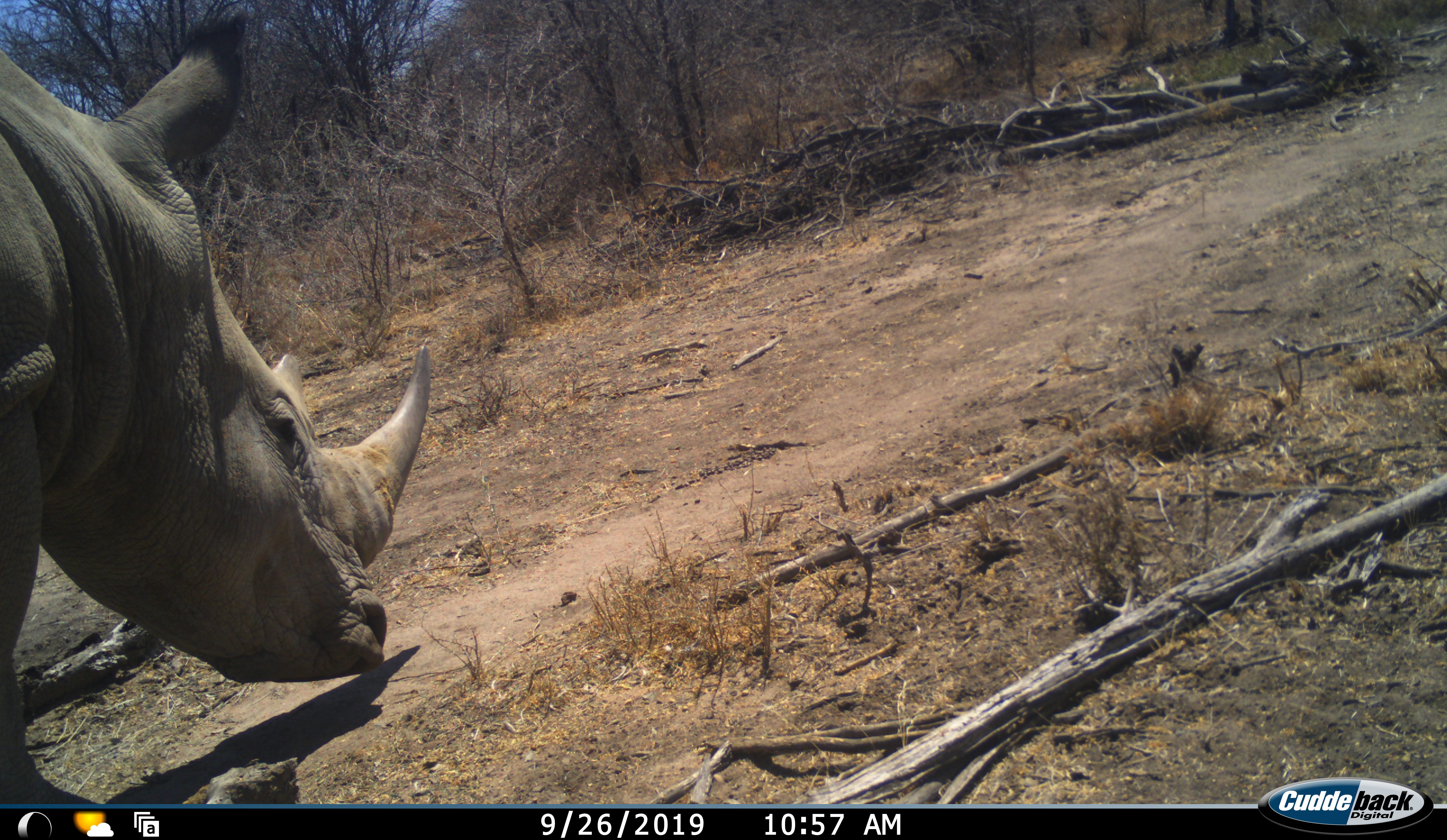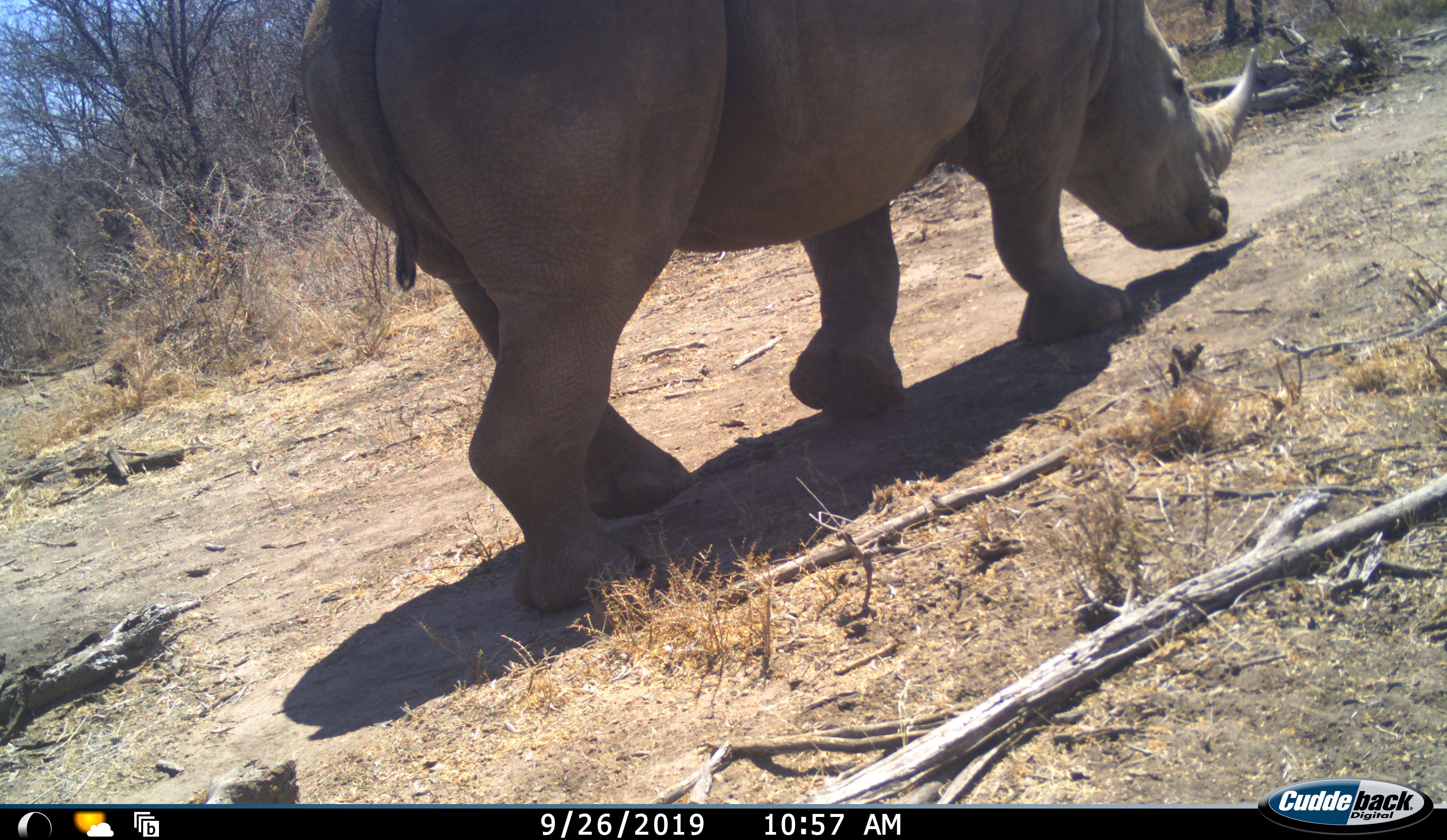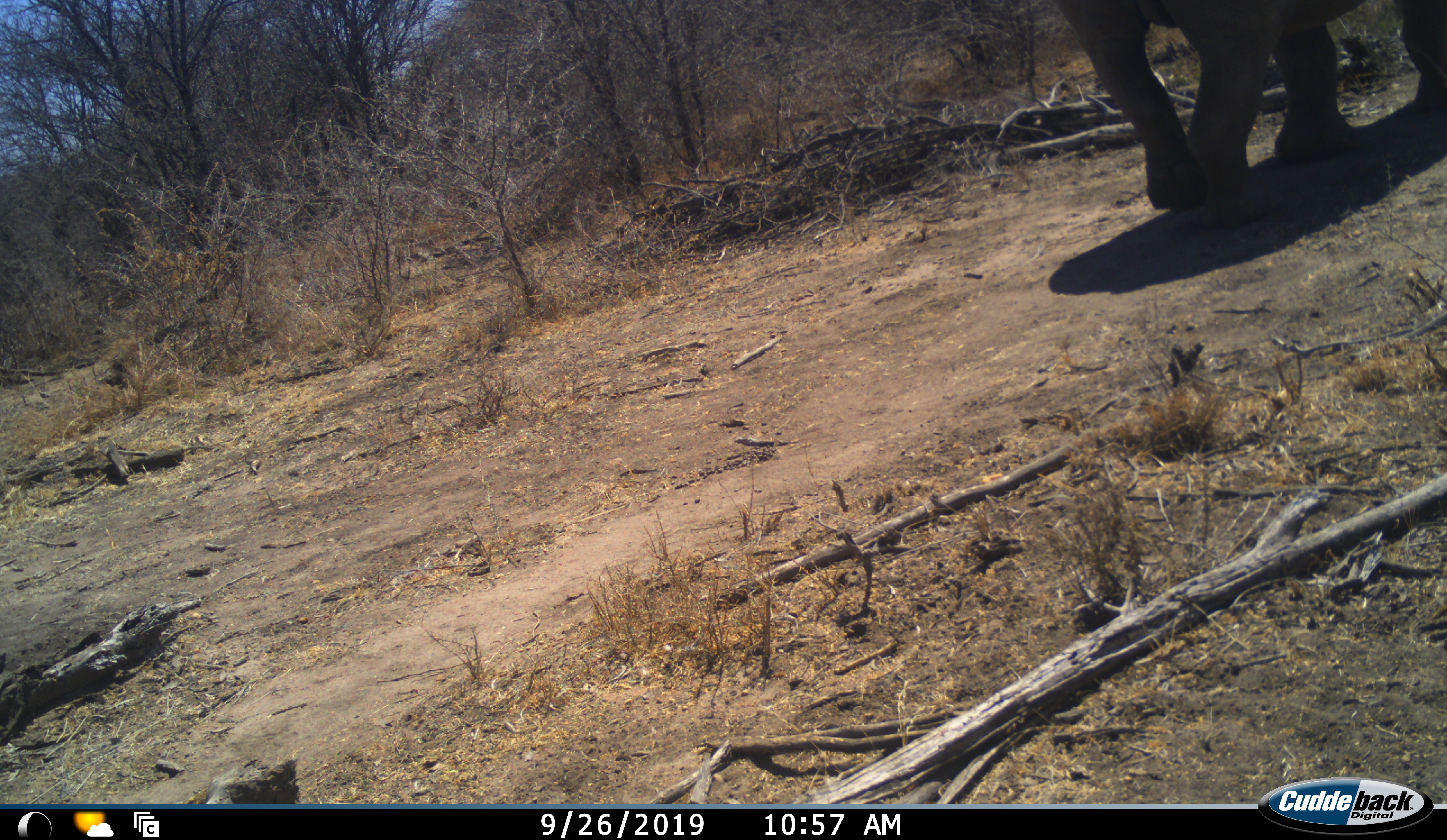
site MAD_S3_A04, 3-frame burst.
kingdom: Animalia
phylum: Chordata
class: Mammalia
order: Perissodactyla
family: Rhinocerotidae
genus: Ceratotherium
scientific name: Ceratotherium simum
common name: white rhinoceros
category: rhinoceroswhite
Rhinoceroswhite (white rhinoceros) (Ceratotherium simum), count 1. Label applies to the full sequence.